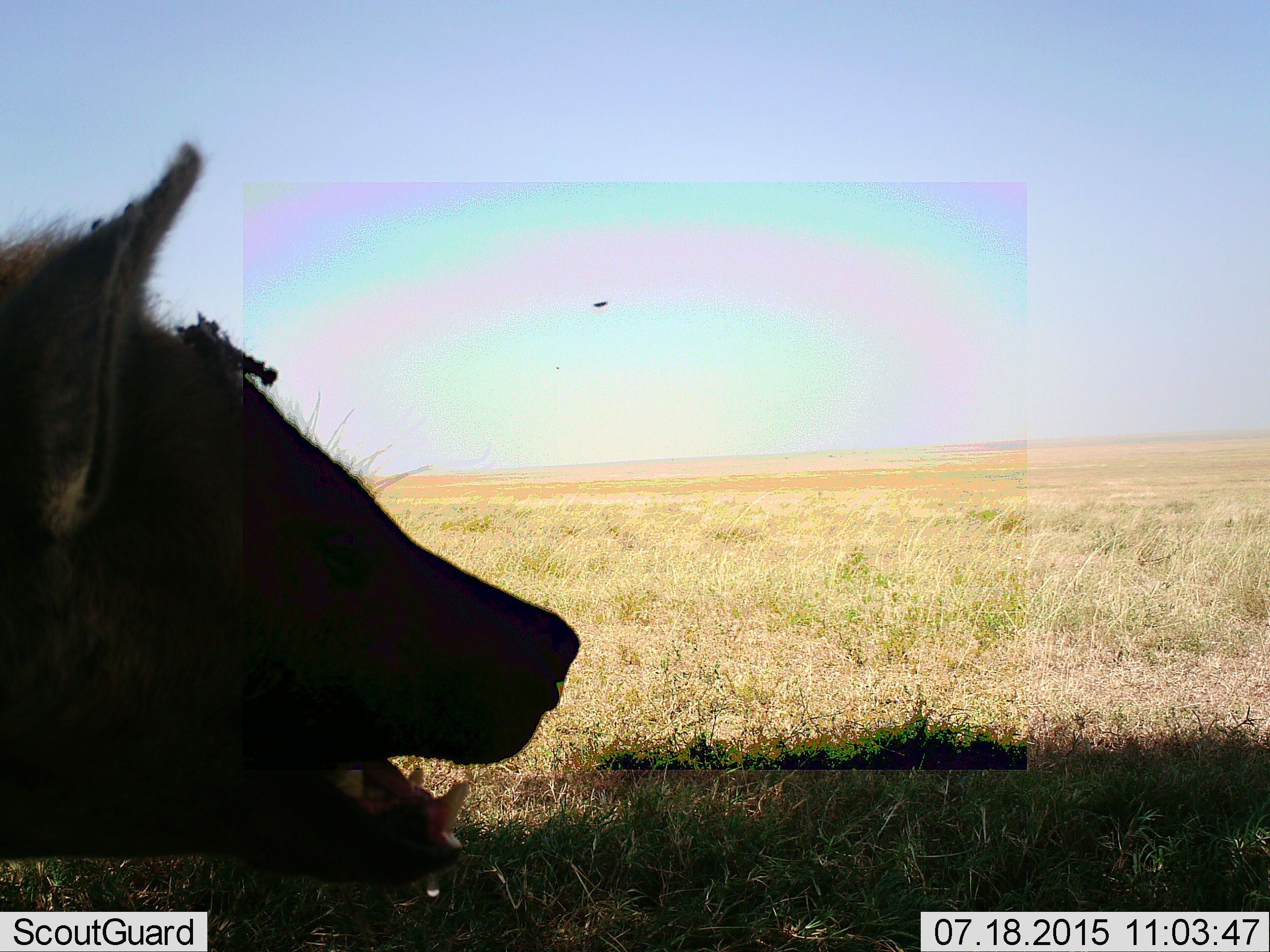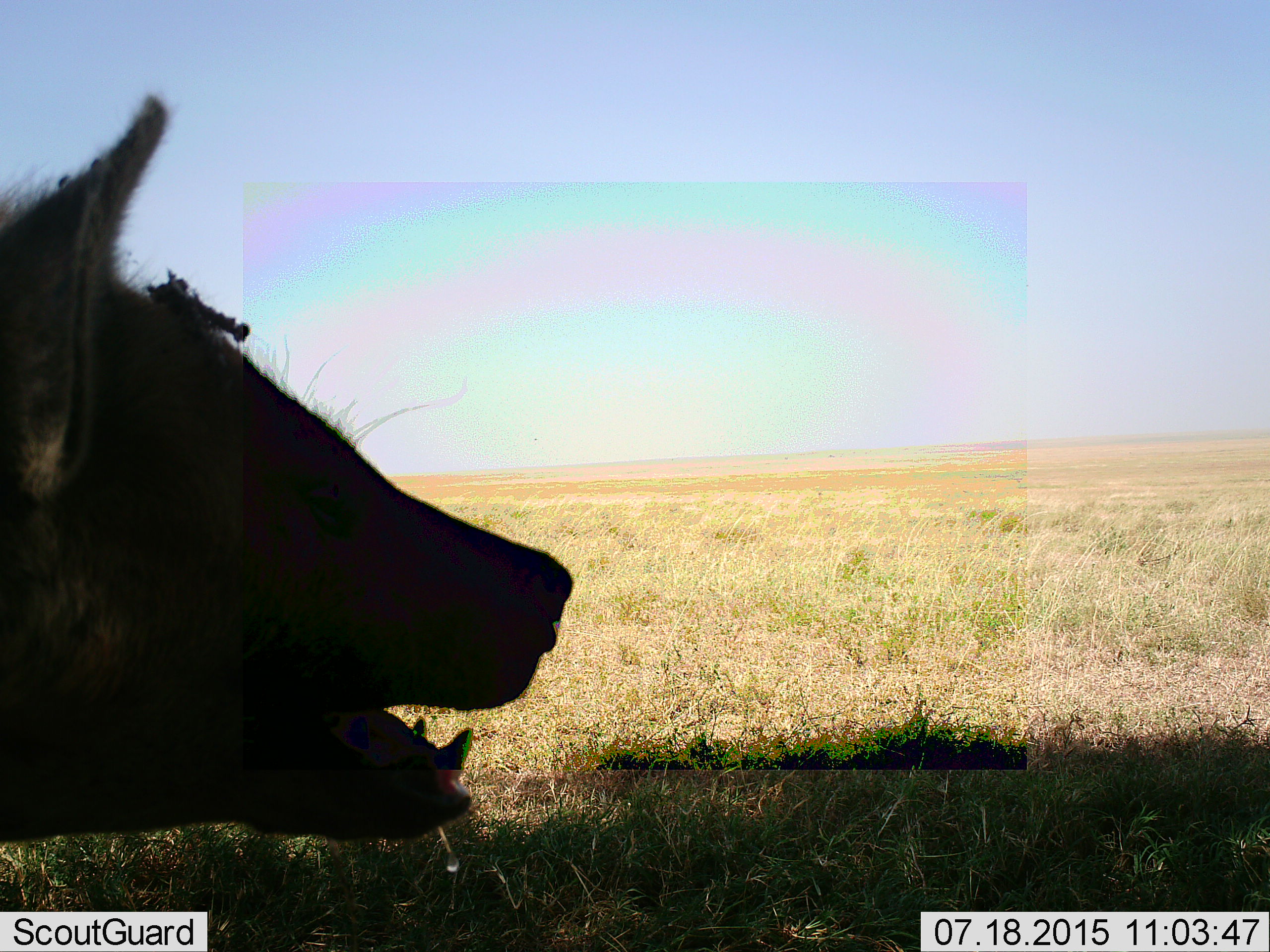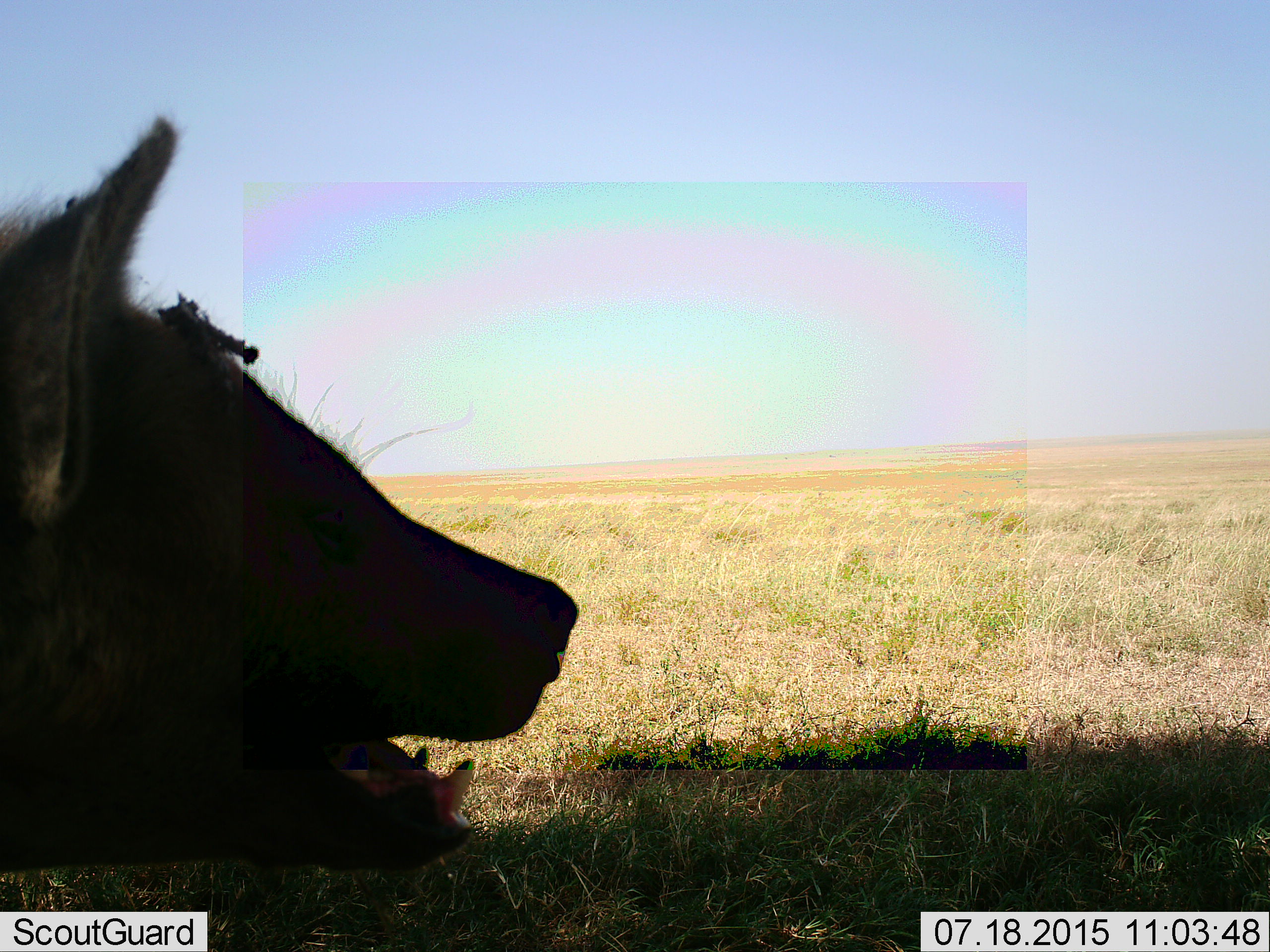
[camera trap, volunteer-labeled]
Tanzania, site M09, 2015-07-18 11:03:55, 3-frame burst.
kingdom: Animalia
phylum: Chordata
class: Mammalia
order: Carnivora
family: Hyaenidae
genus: Crocuta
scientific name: Crocuta crocuta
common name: spotted hyena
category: hyenaspotted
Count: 1.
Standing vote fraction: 67%.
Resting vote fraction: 17%.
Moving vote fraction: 17%.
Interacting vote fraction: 0%.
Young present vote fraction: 0%.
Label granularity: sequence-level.